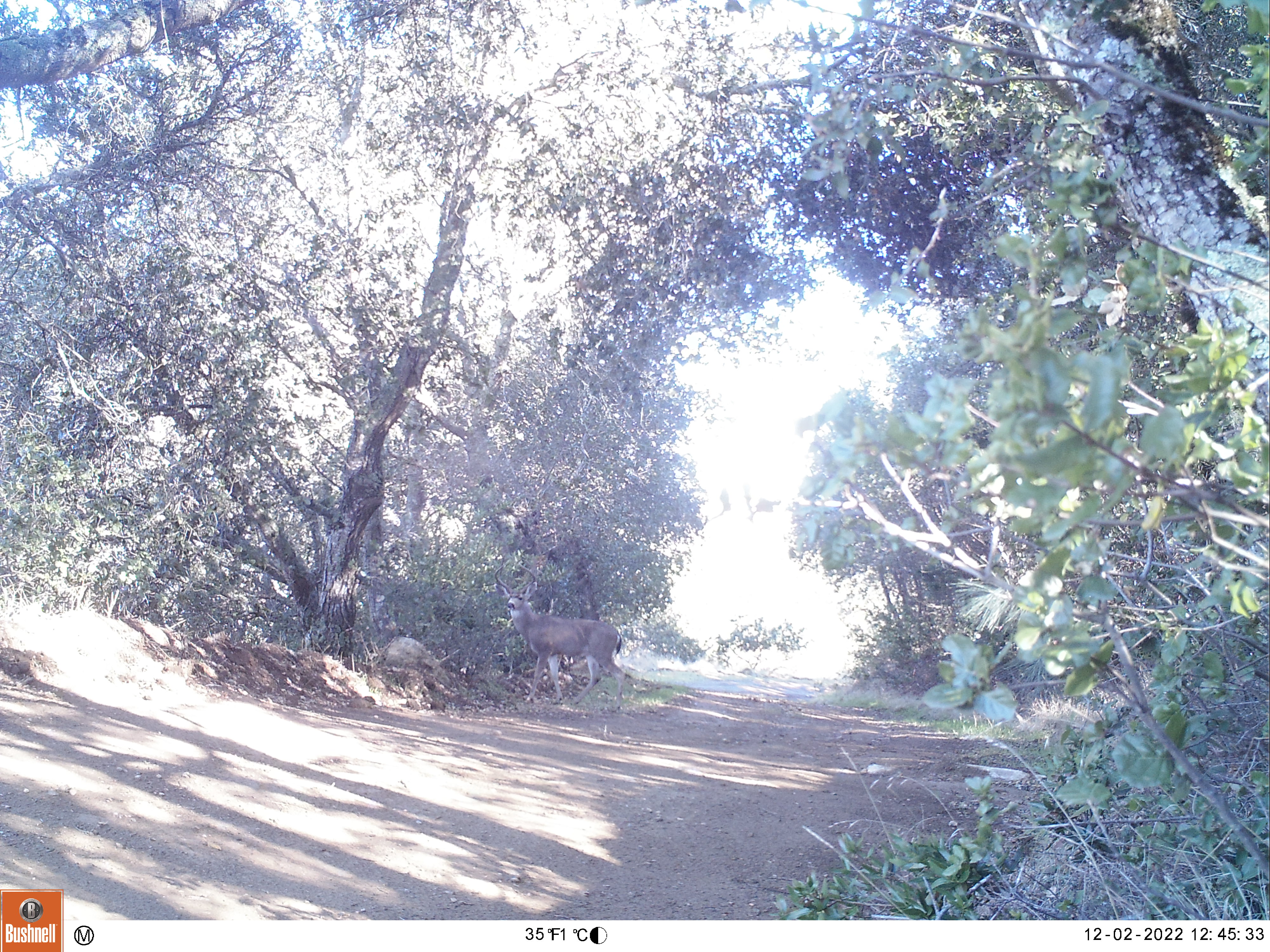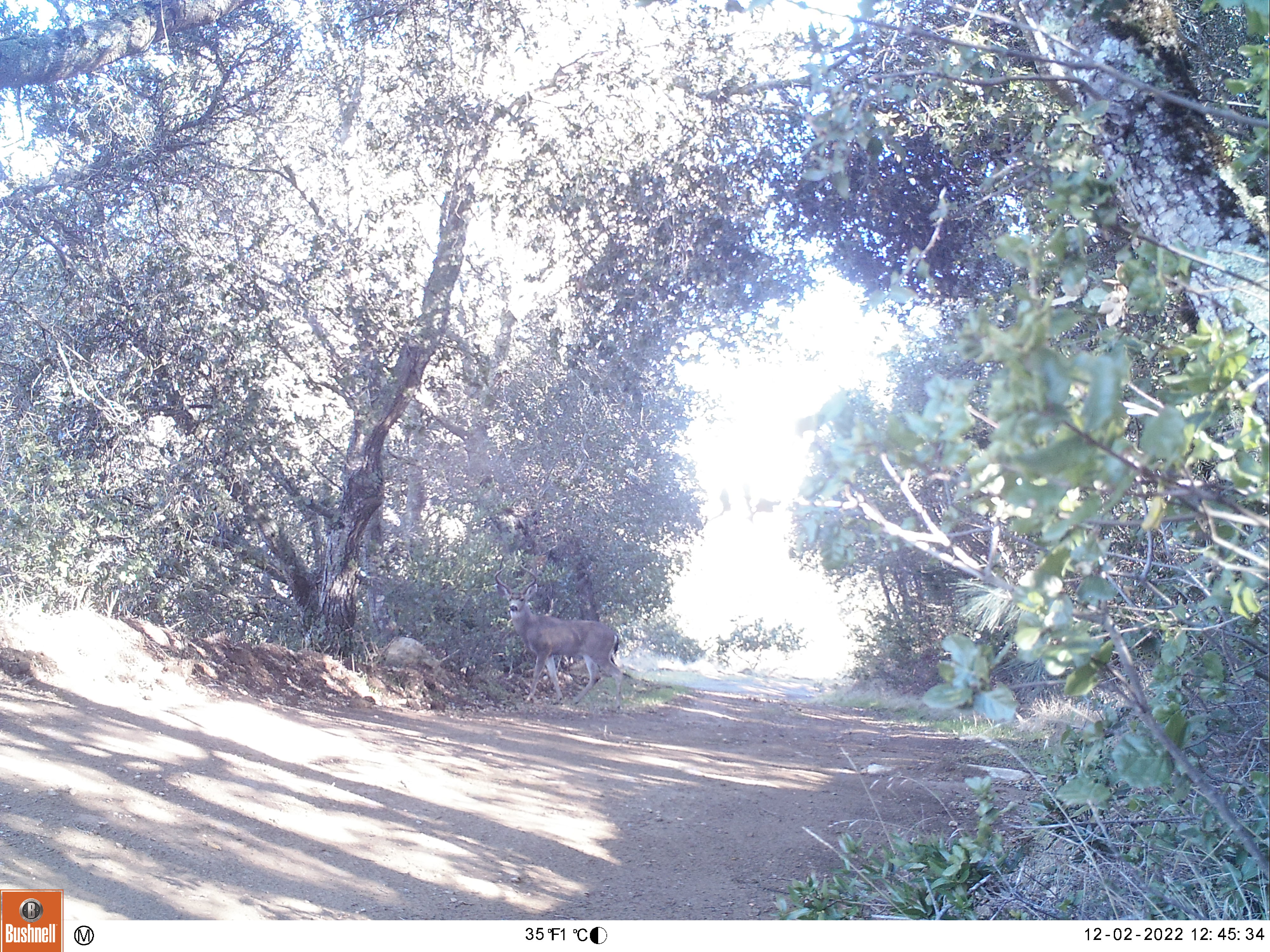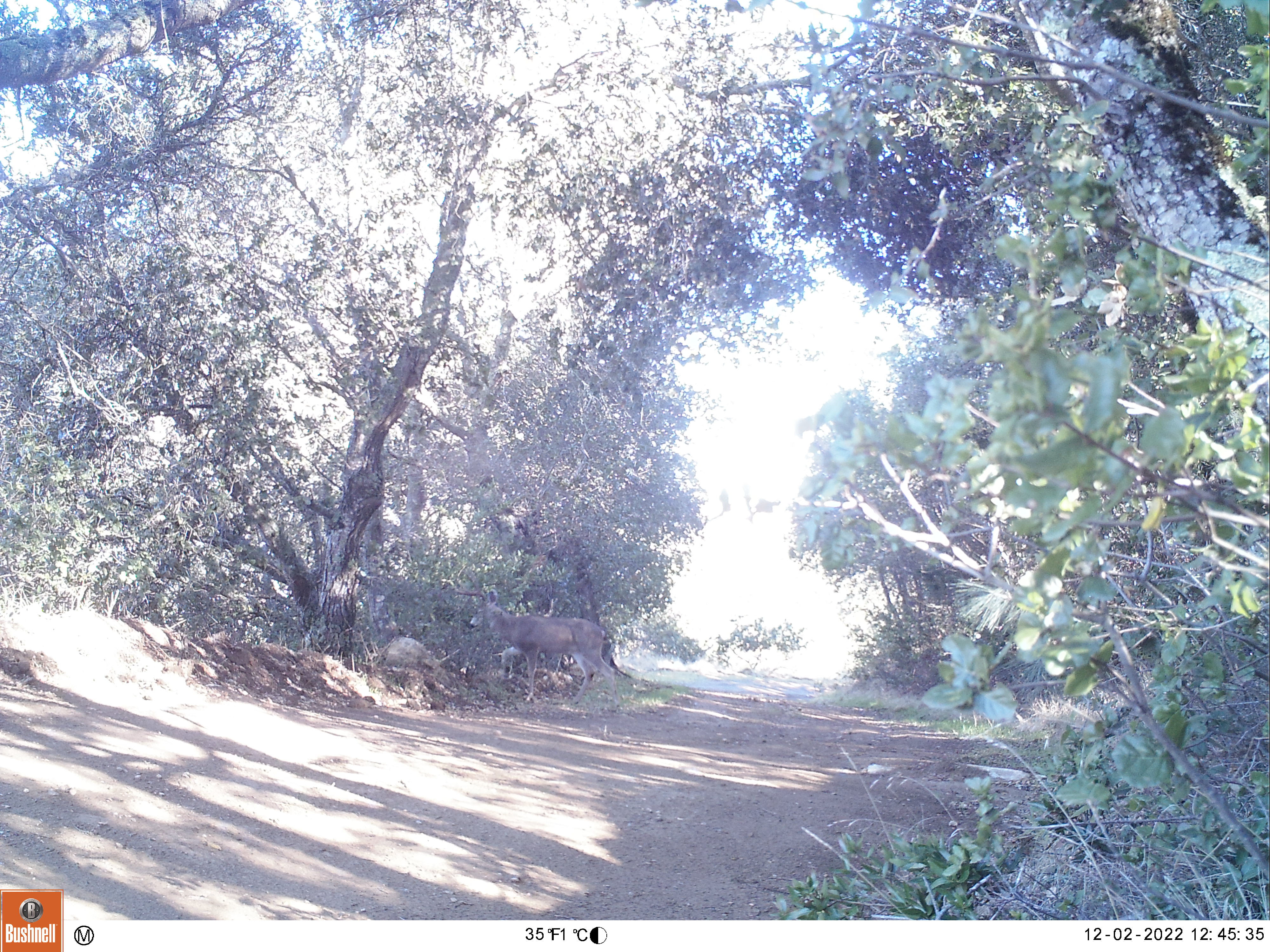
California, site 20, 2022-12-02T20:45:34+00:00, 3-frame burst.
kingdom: Animalia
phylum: Chordata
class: Mammalia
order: Artiodactyla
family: Cervidae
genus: Odocoileus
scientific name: Odocoileus hemionus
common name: mule deer